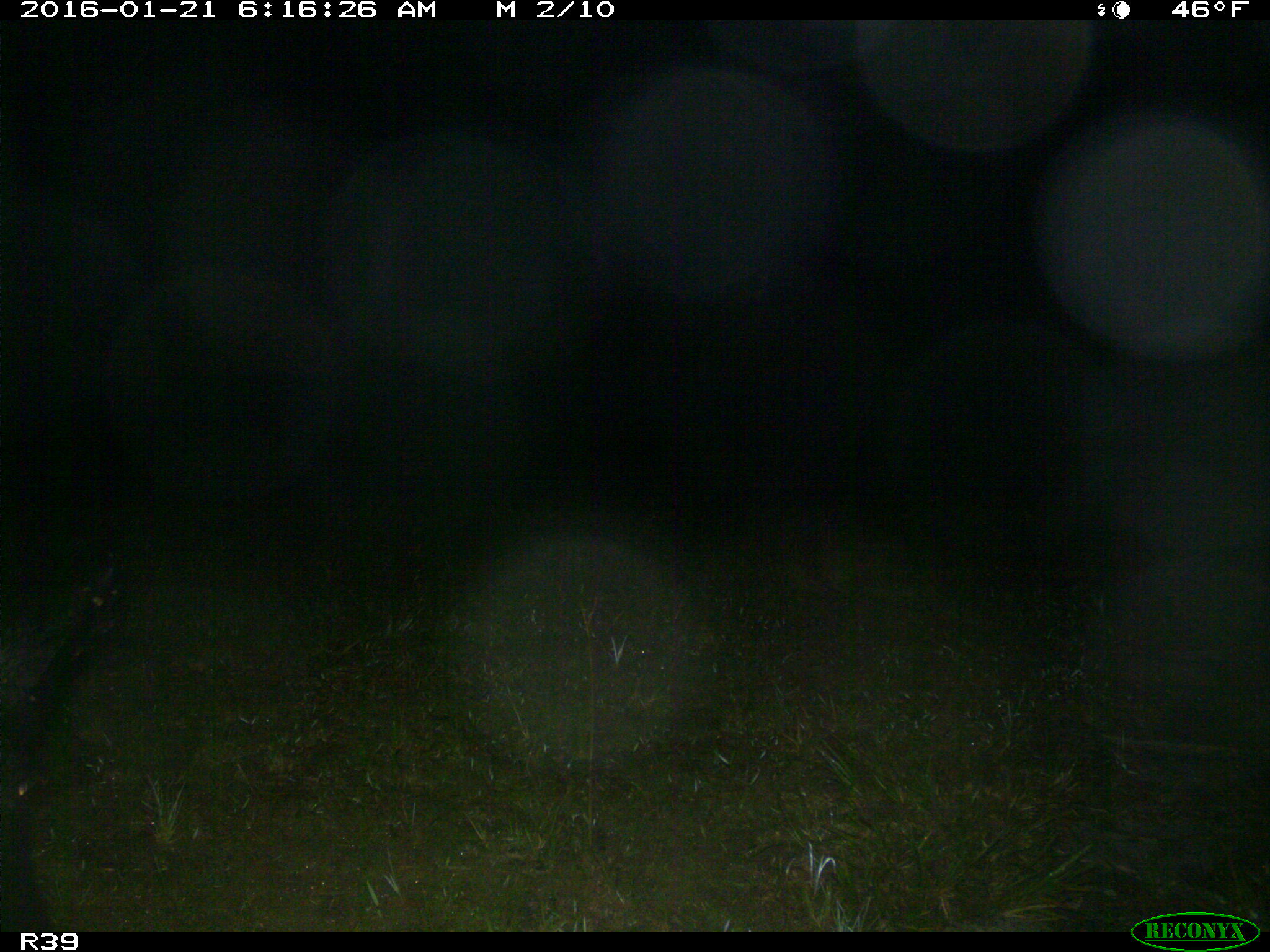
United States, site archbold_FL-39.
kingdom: Animalia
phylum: Chordata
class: Mammalia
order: Artiodactyla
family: Suidae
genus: Sus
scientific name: Sus scrofa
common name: wild boar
Sus scrofa (wild boar).